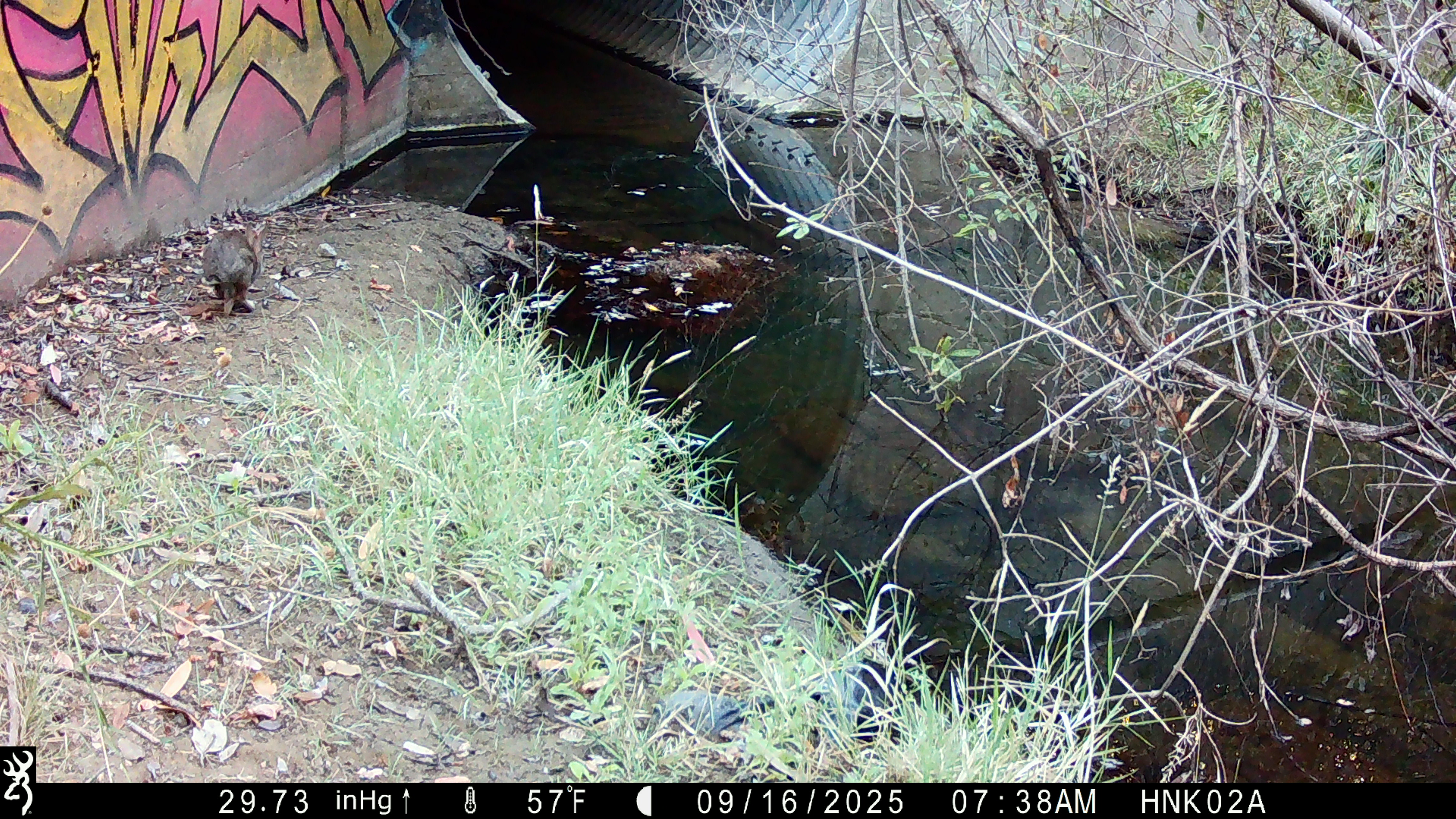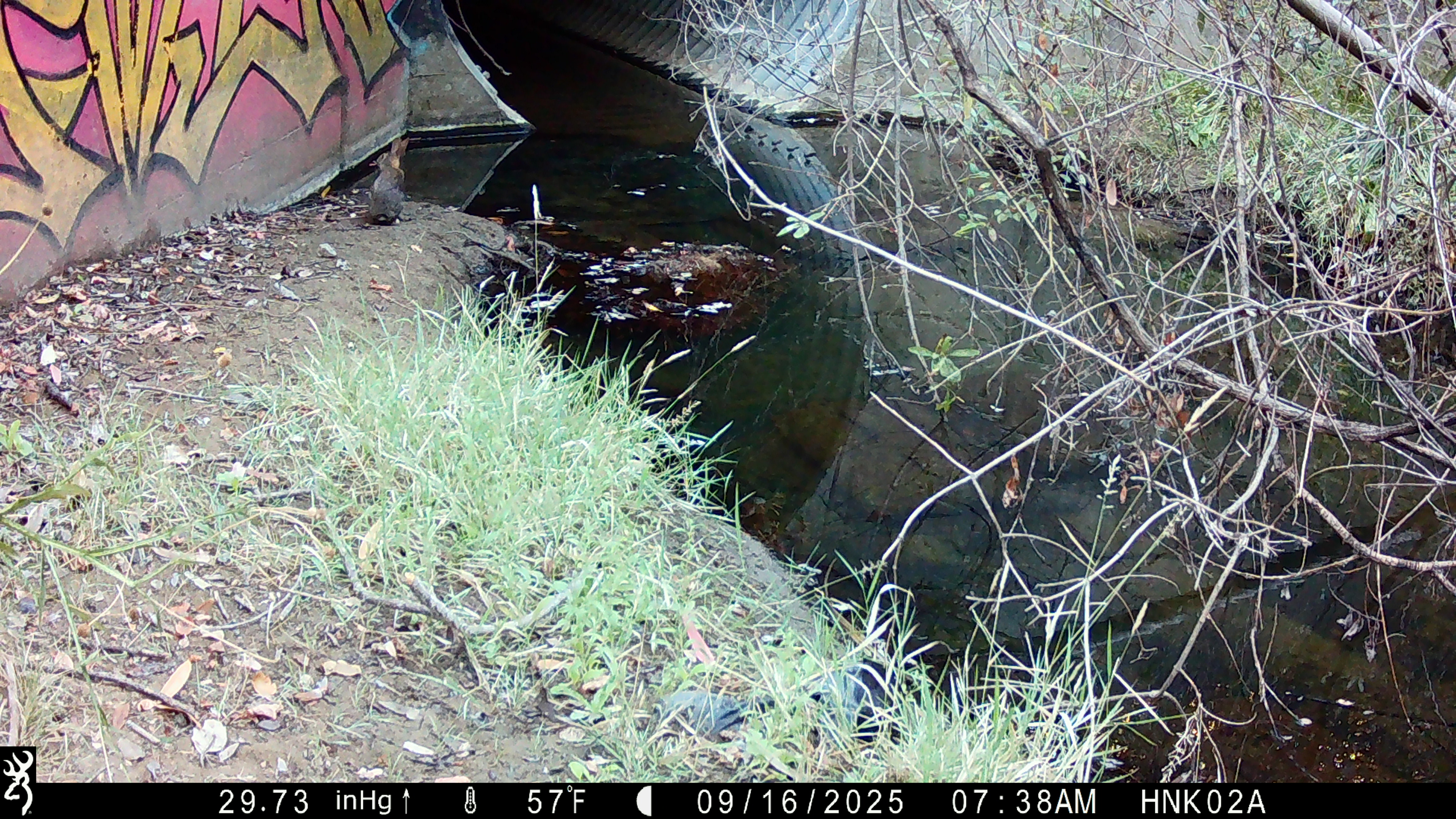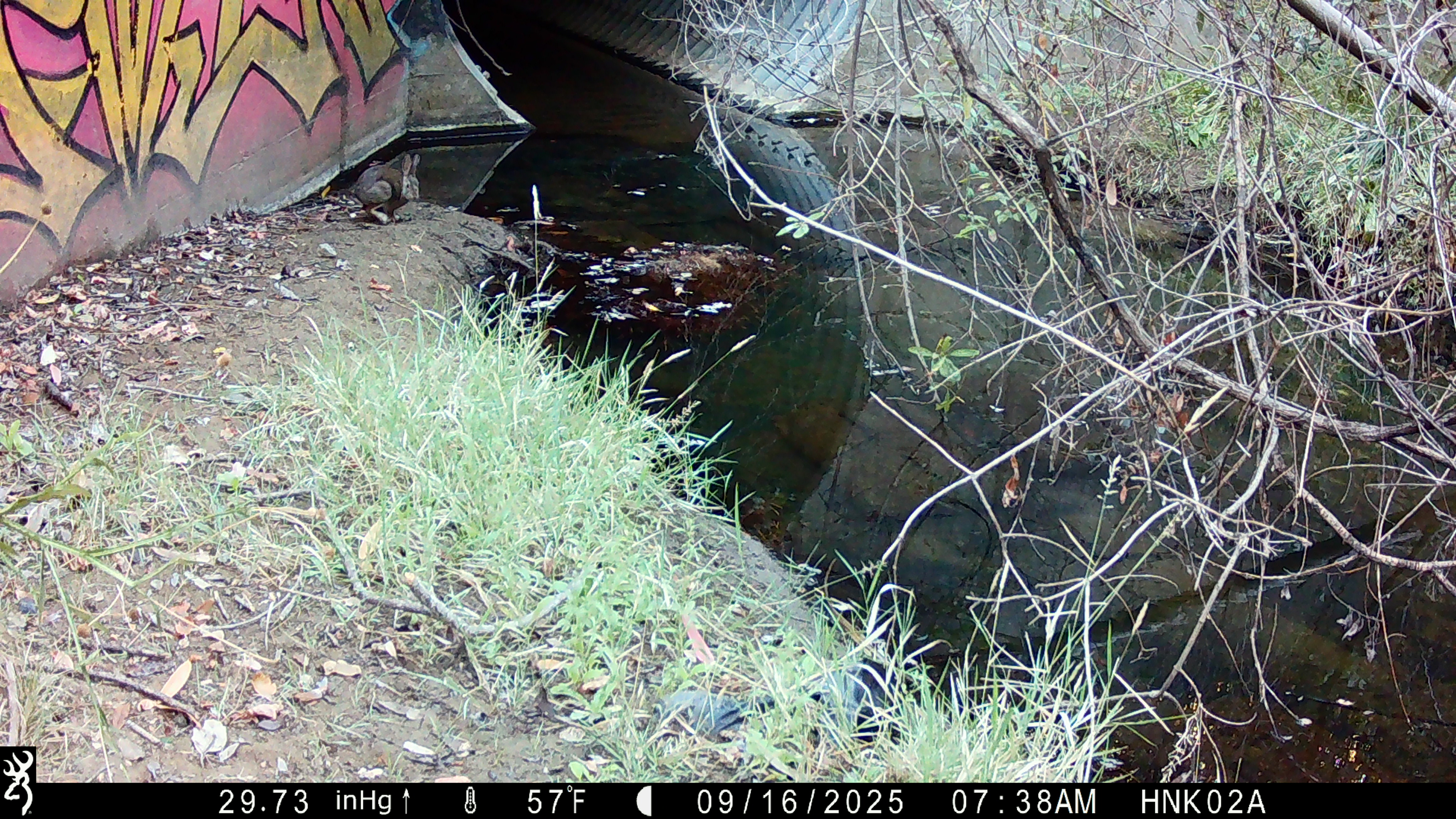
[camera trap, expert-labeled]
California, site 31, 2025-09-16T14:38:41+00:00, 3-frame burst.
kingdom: Animalia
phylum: Chordata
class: Mammalia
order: Lagomorpha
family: Leporidae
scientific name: Leporidae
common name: rabbit